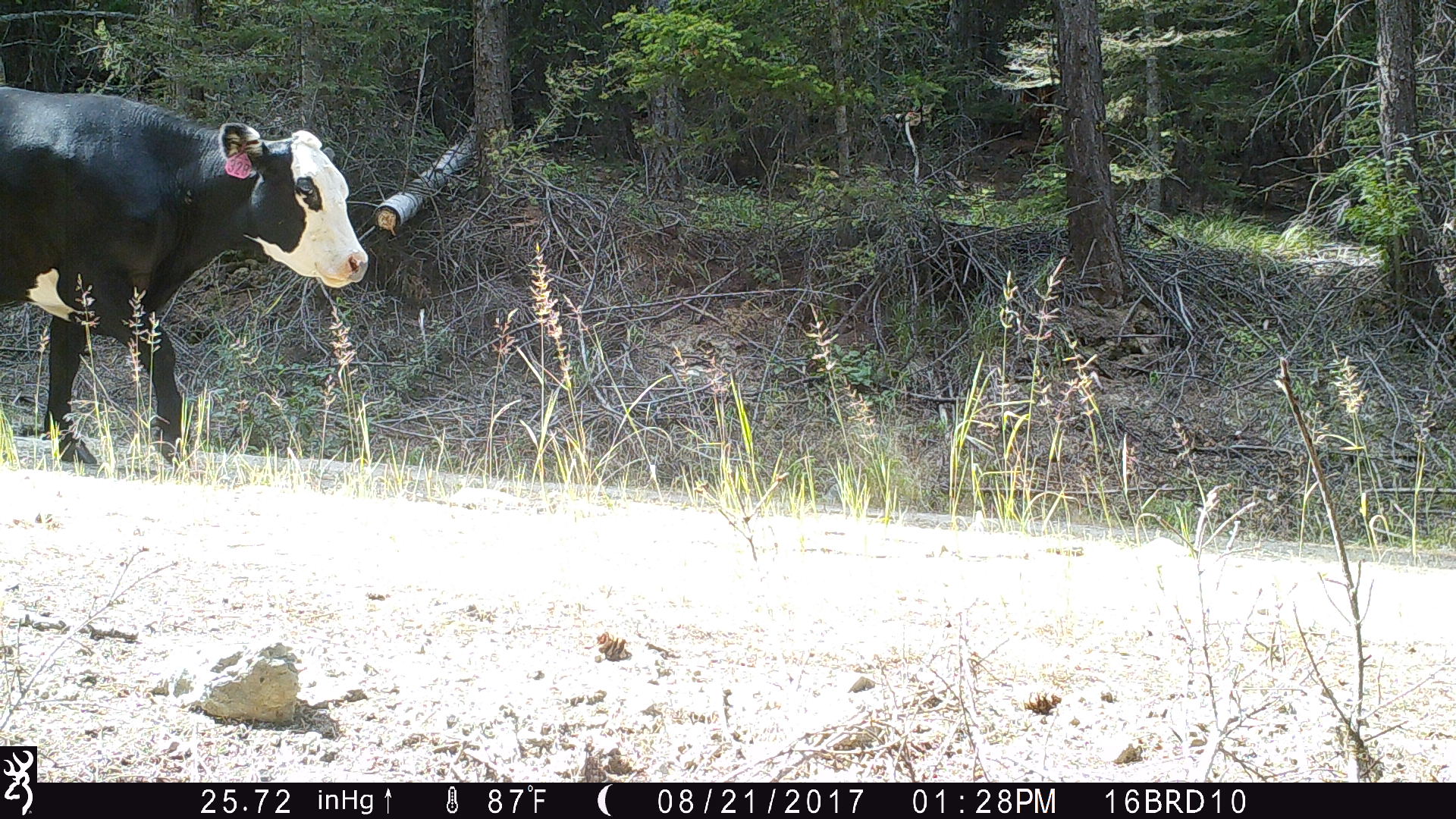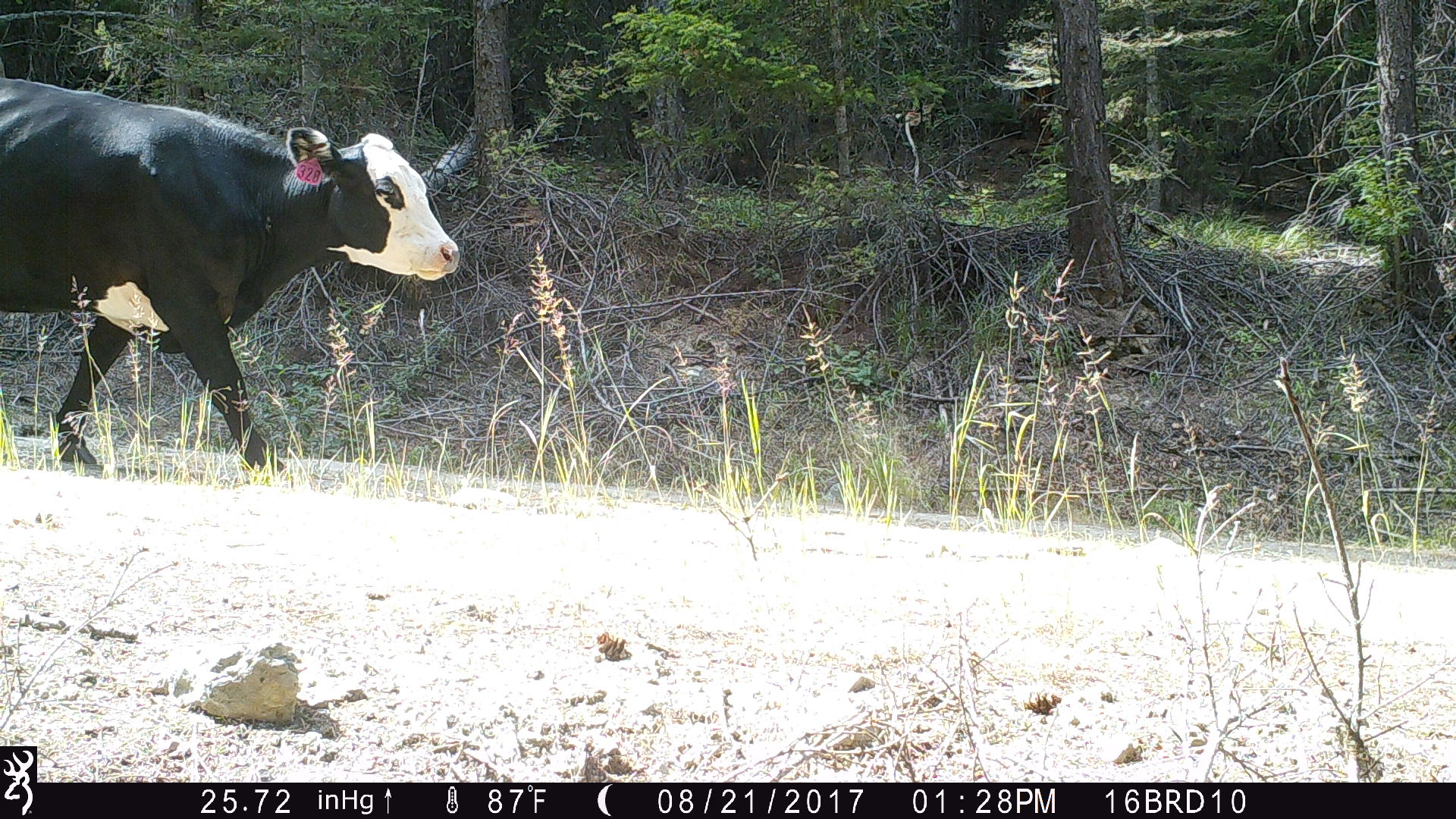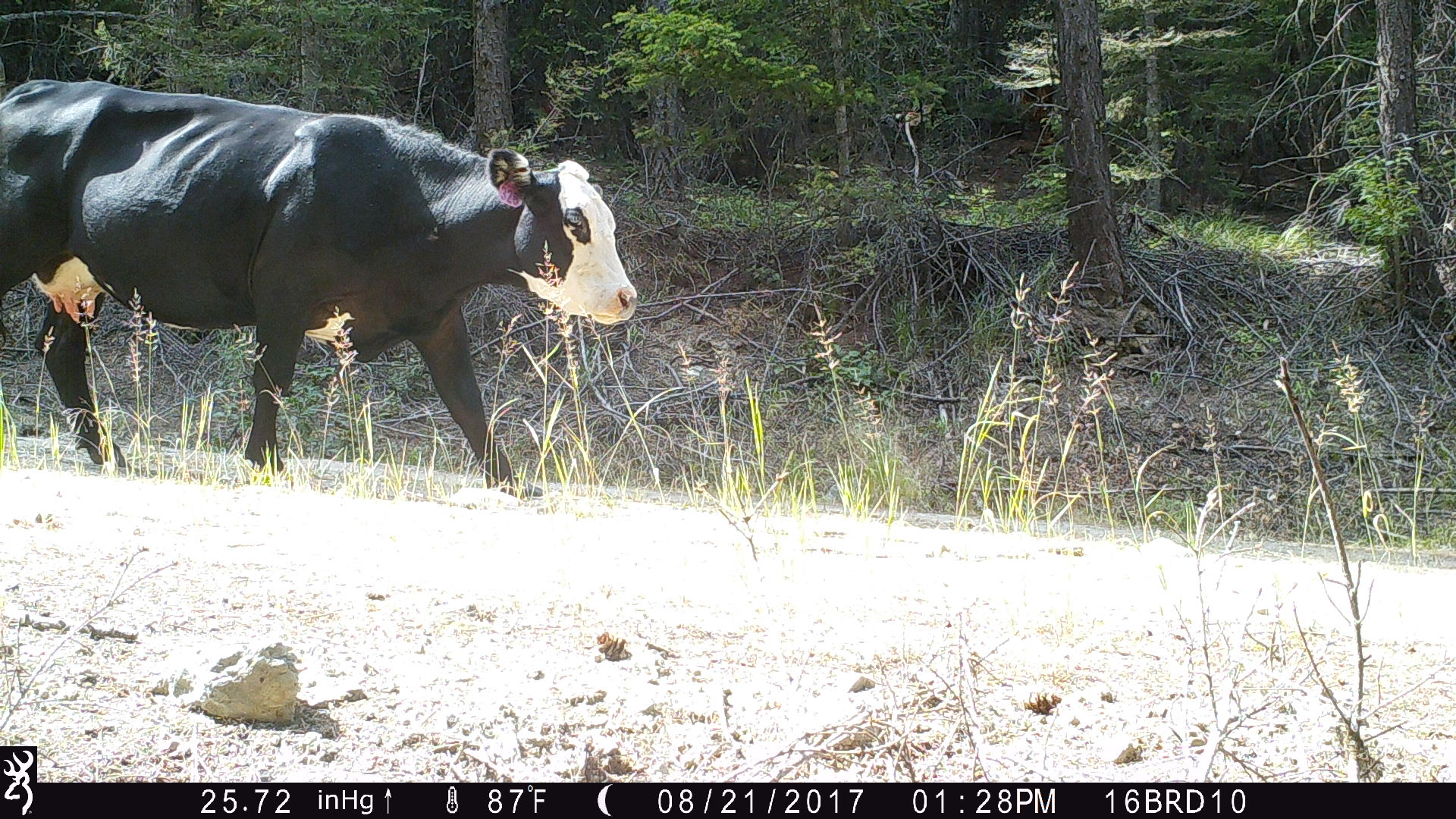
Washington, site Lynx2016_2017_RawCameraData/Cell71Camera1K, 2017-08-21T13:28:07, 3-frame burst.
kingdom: Animalia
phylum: Chordata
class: Mammalia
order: Artiodactyla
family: Bovidae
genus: Bos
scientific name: Bos taurus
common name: domestic cattle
Domestic cattle (Bos taurus). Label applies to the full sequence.